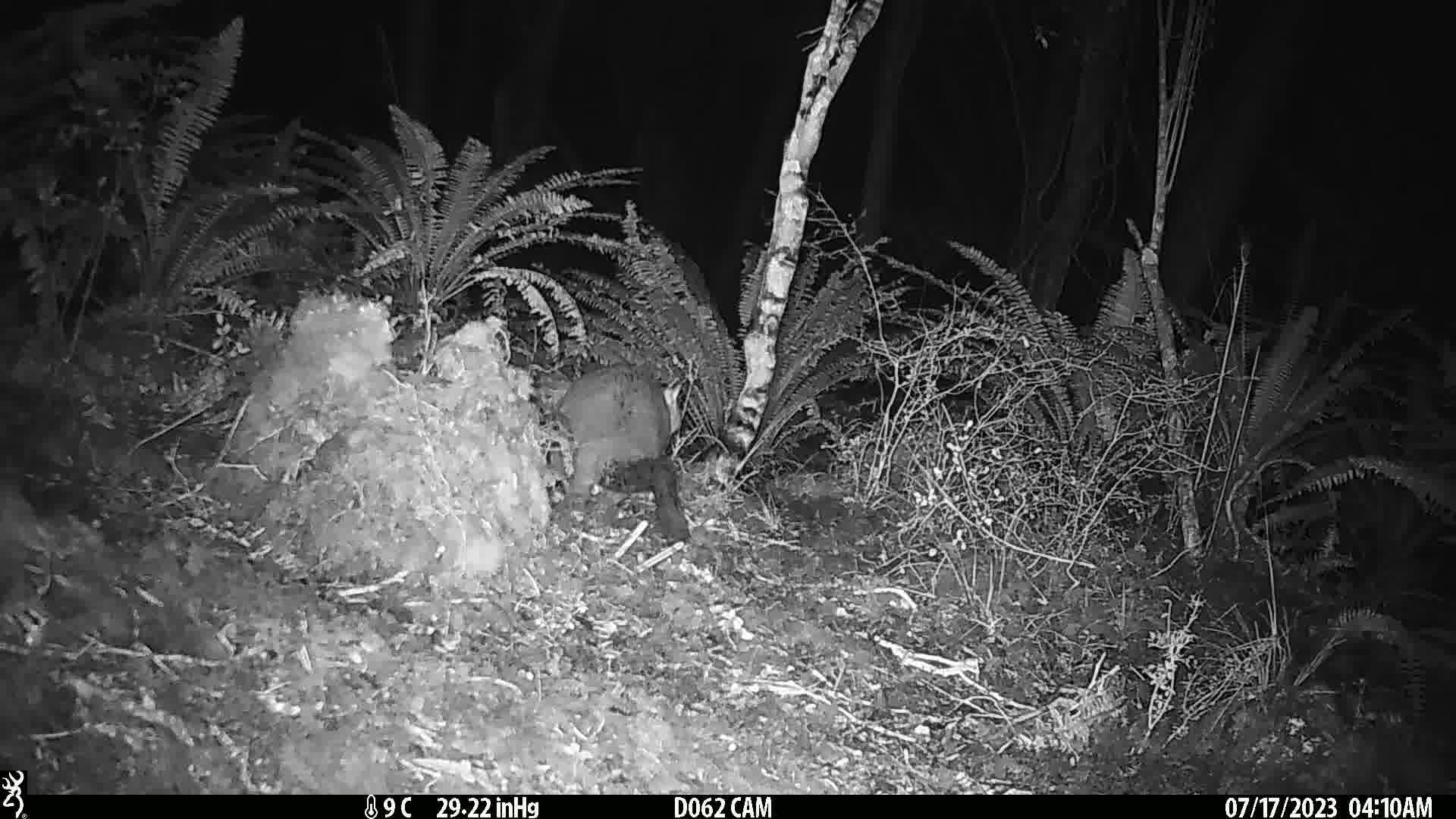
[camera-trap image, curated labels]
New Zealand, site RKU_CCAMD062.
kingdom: Animalia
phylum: Chordata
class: Mammalia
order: Diprotodontia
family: Phalangeridae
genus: Trichosurus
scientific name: Trichosurus vulpecula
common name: common brushtail possum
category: possum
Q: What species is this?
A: Possum (common brushtail possum) (Trichosurus vulpecula).